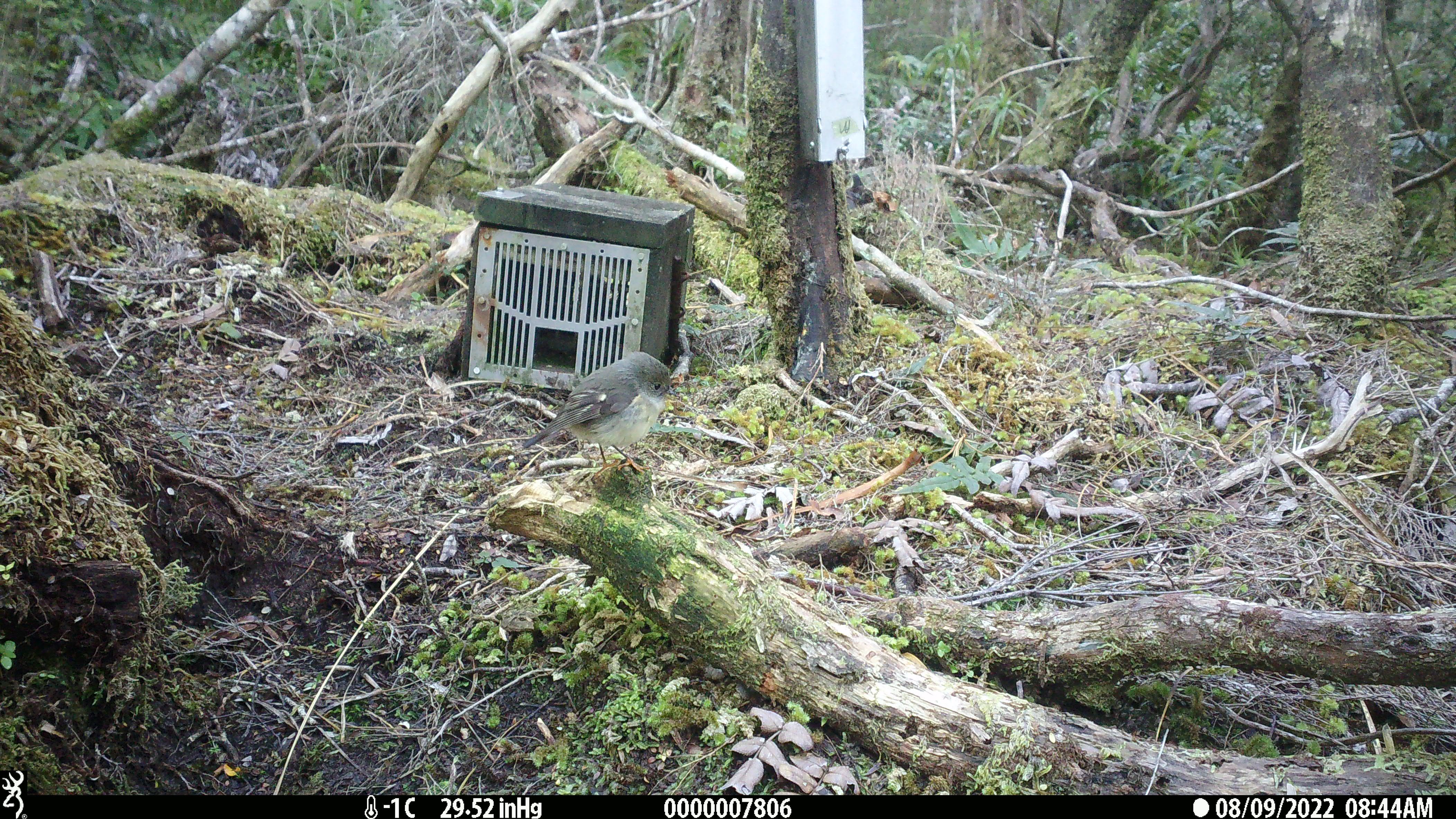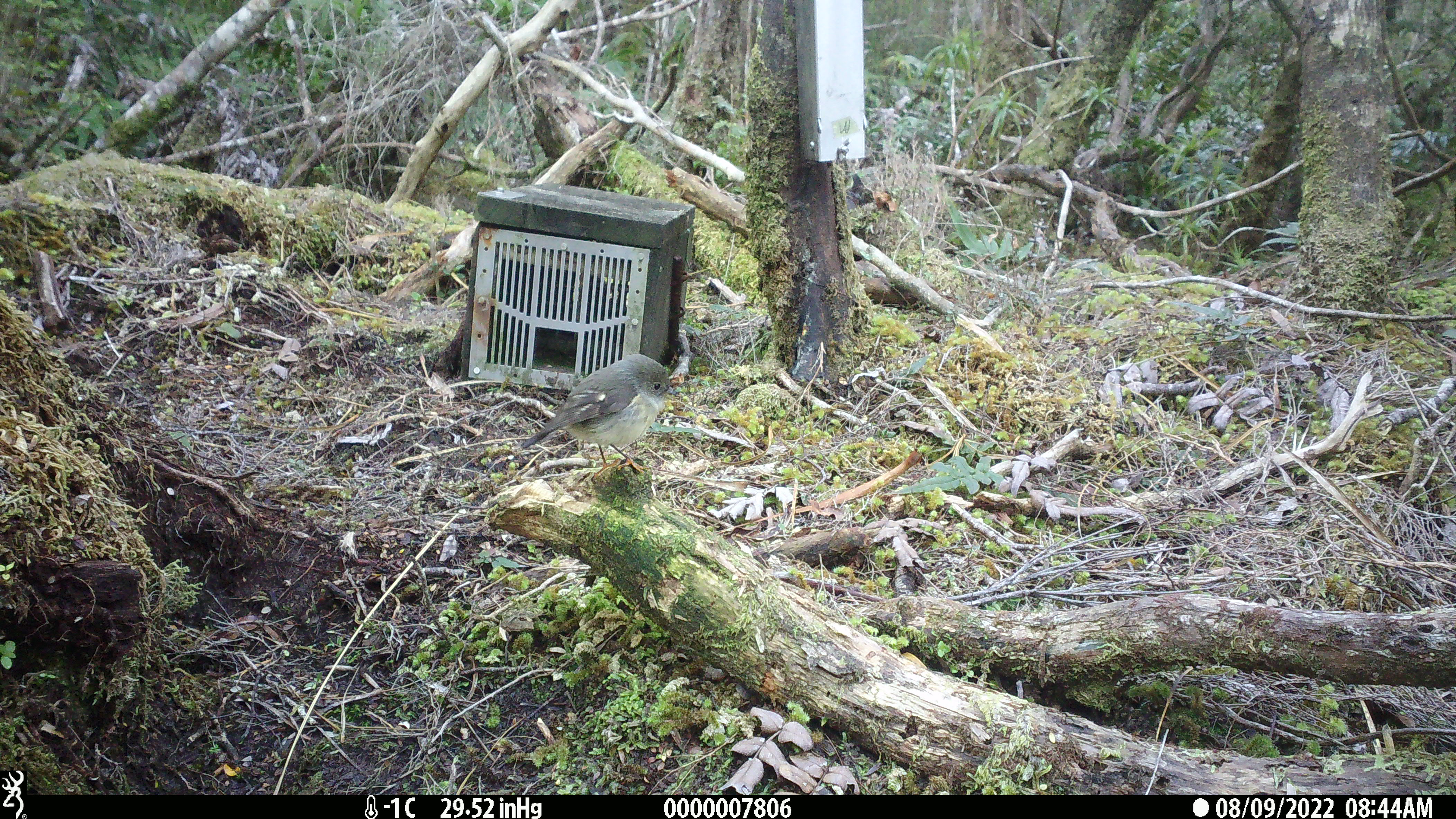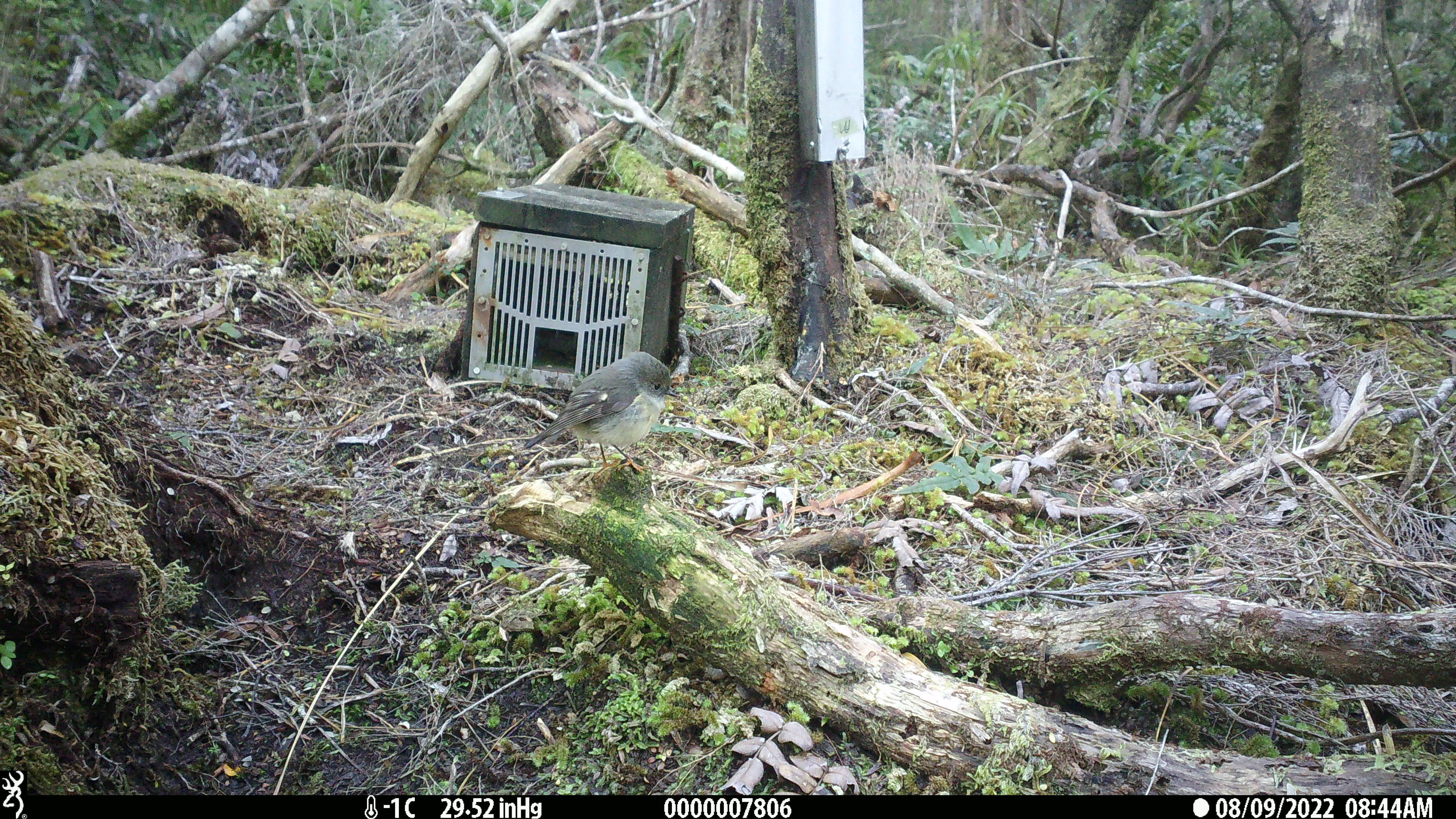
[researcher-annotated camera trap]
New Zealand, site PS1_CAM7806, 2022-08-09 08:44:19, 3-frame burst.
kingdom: Animalia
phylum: Chordata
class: Aves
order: Passeriformes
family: Petroicidae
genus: Petroica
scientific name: Petroica macrocephala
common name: tomtit